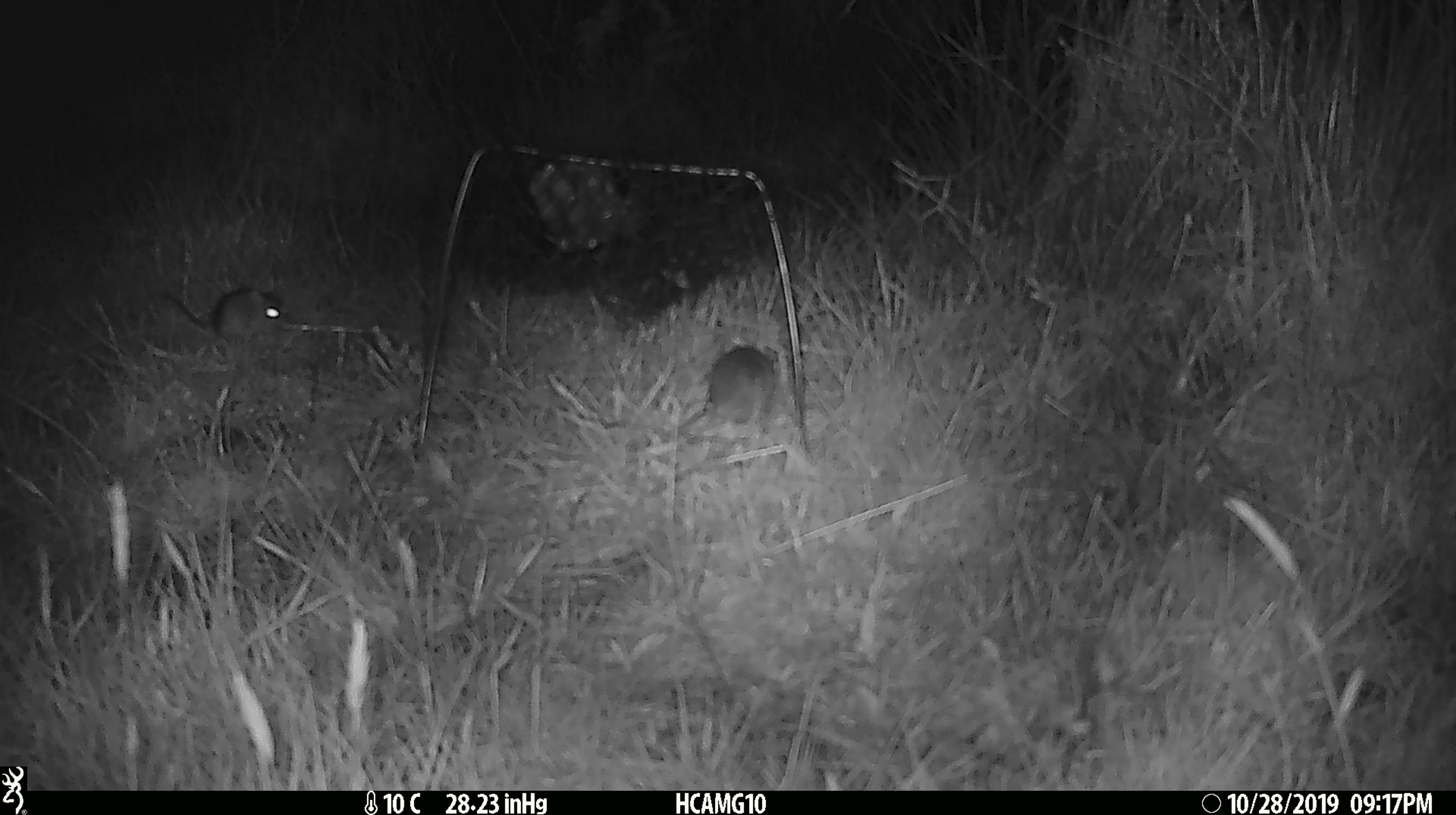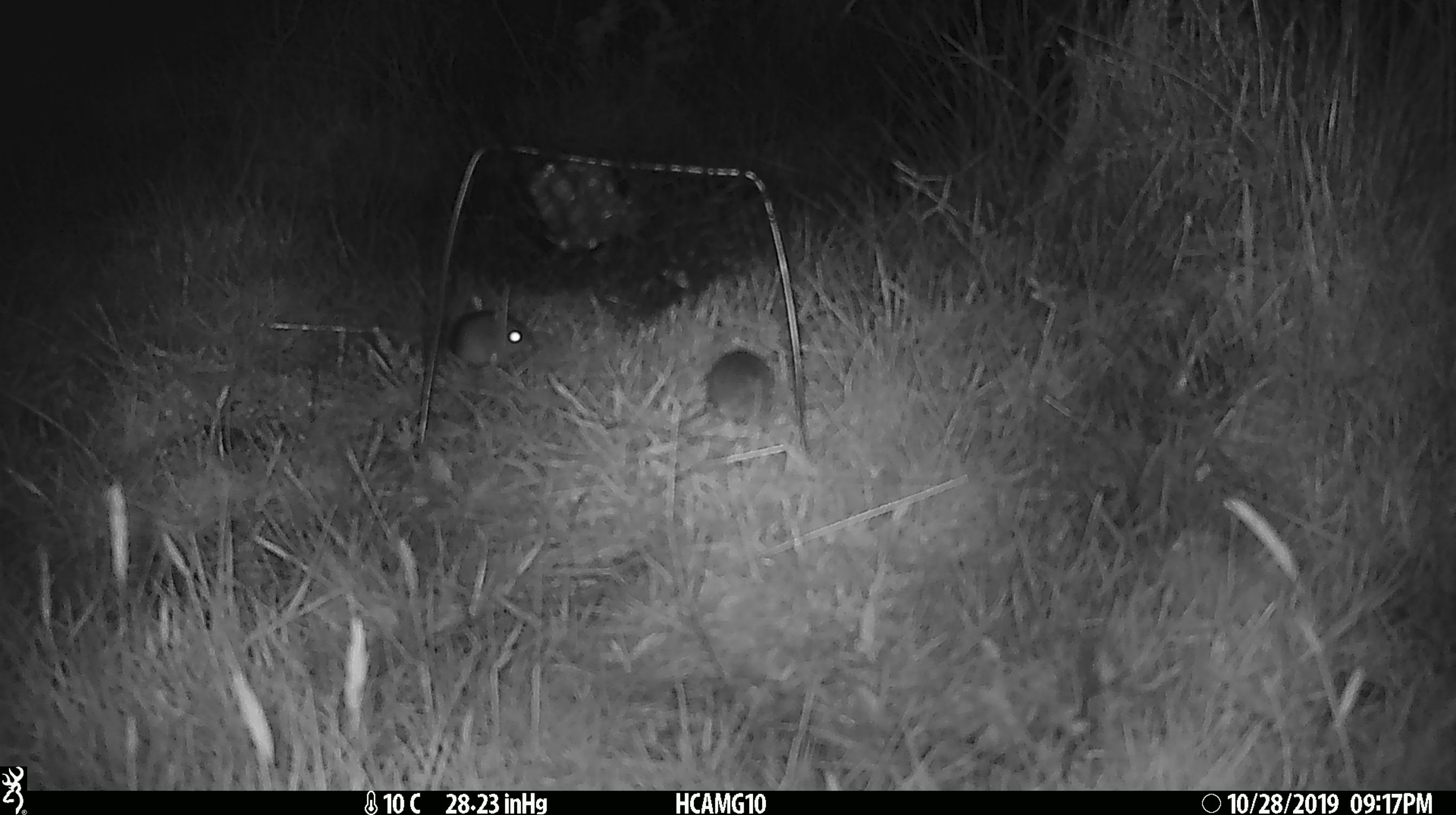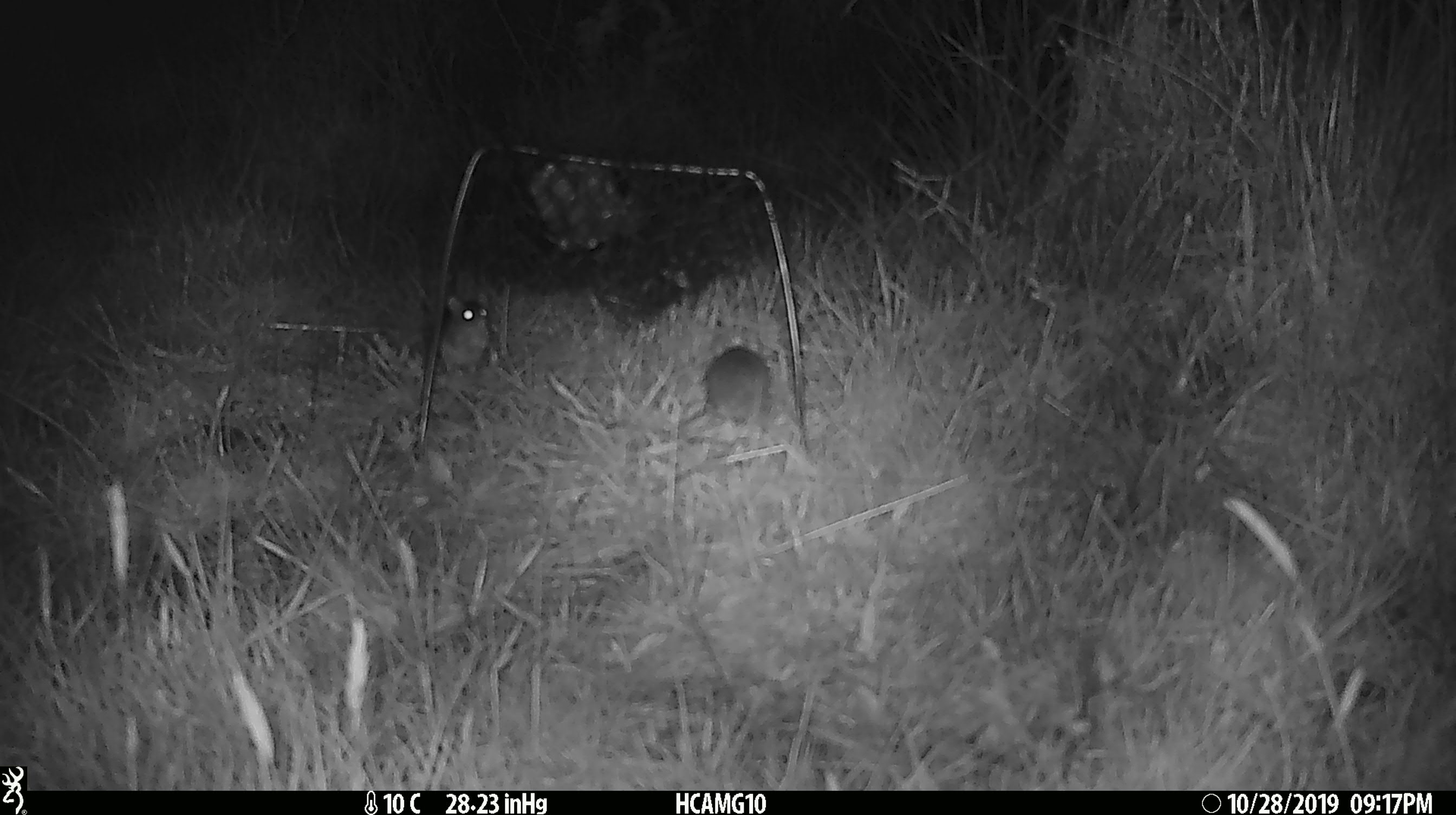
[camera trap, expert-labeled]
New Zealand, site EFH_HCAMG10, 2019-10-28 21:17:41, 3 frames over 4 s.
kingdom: Animalia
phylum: Chordata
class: Mammalia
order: Rodentia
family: Muridae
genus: Mus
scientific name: Mus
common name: mouse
Mouse (Mus).